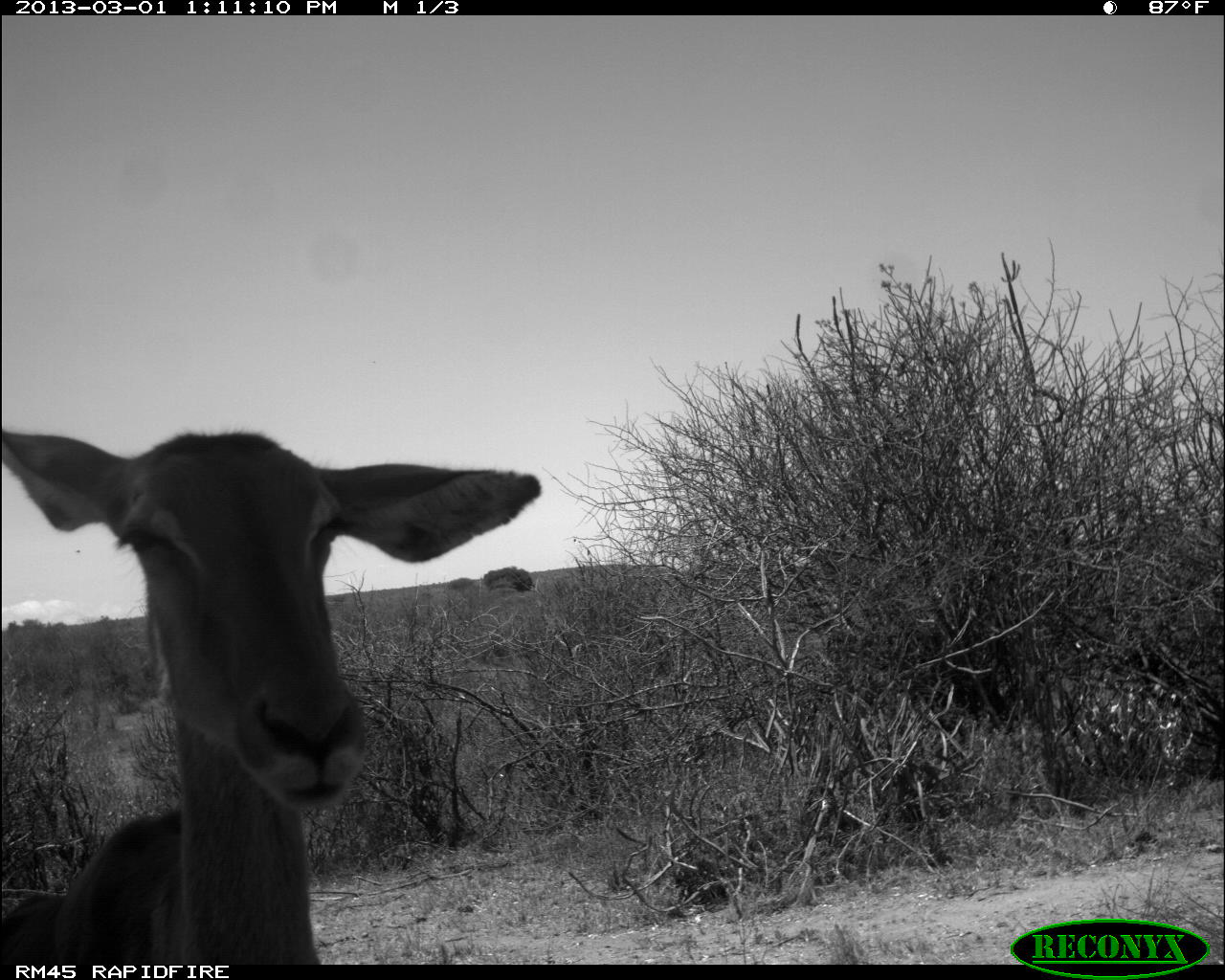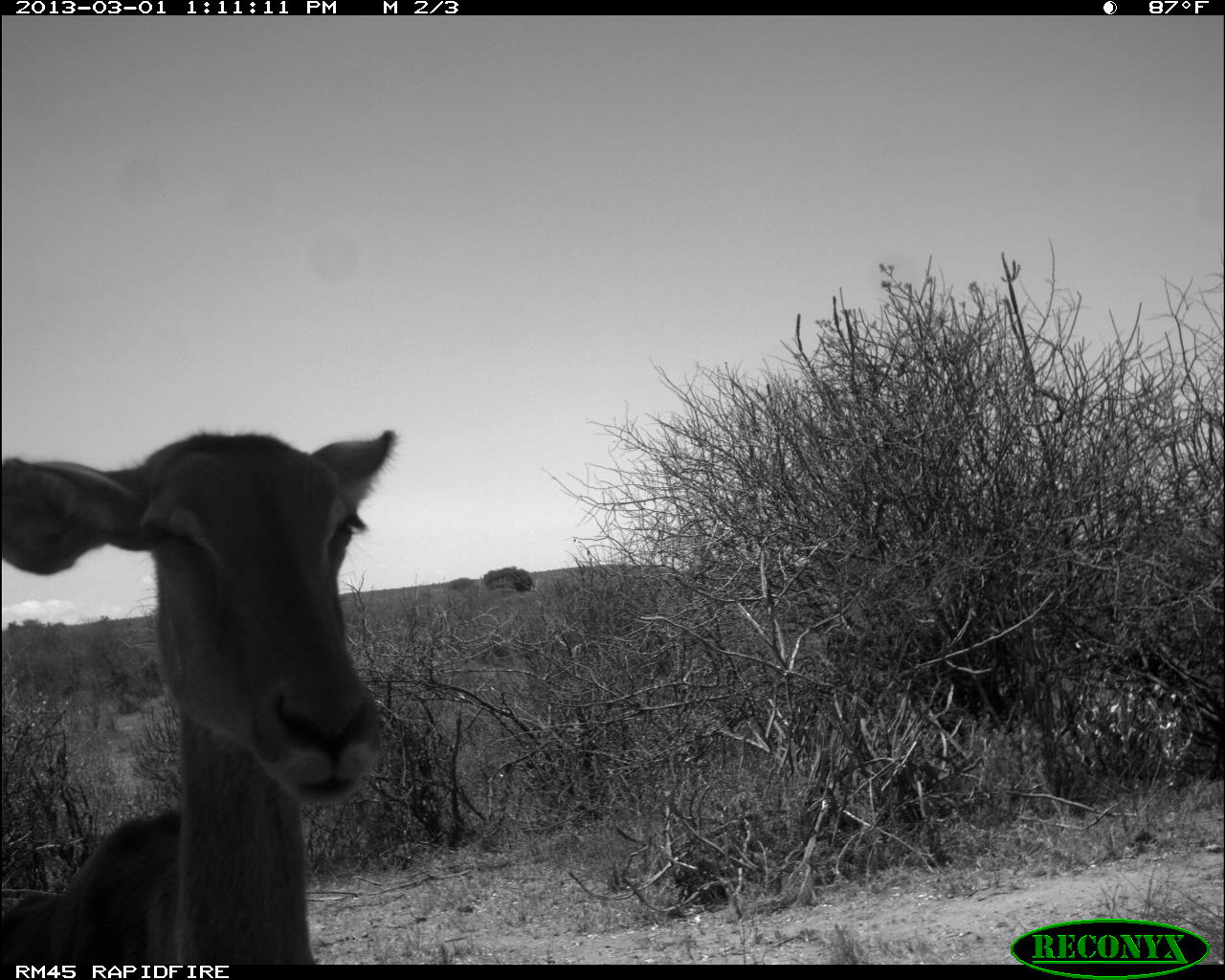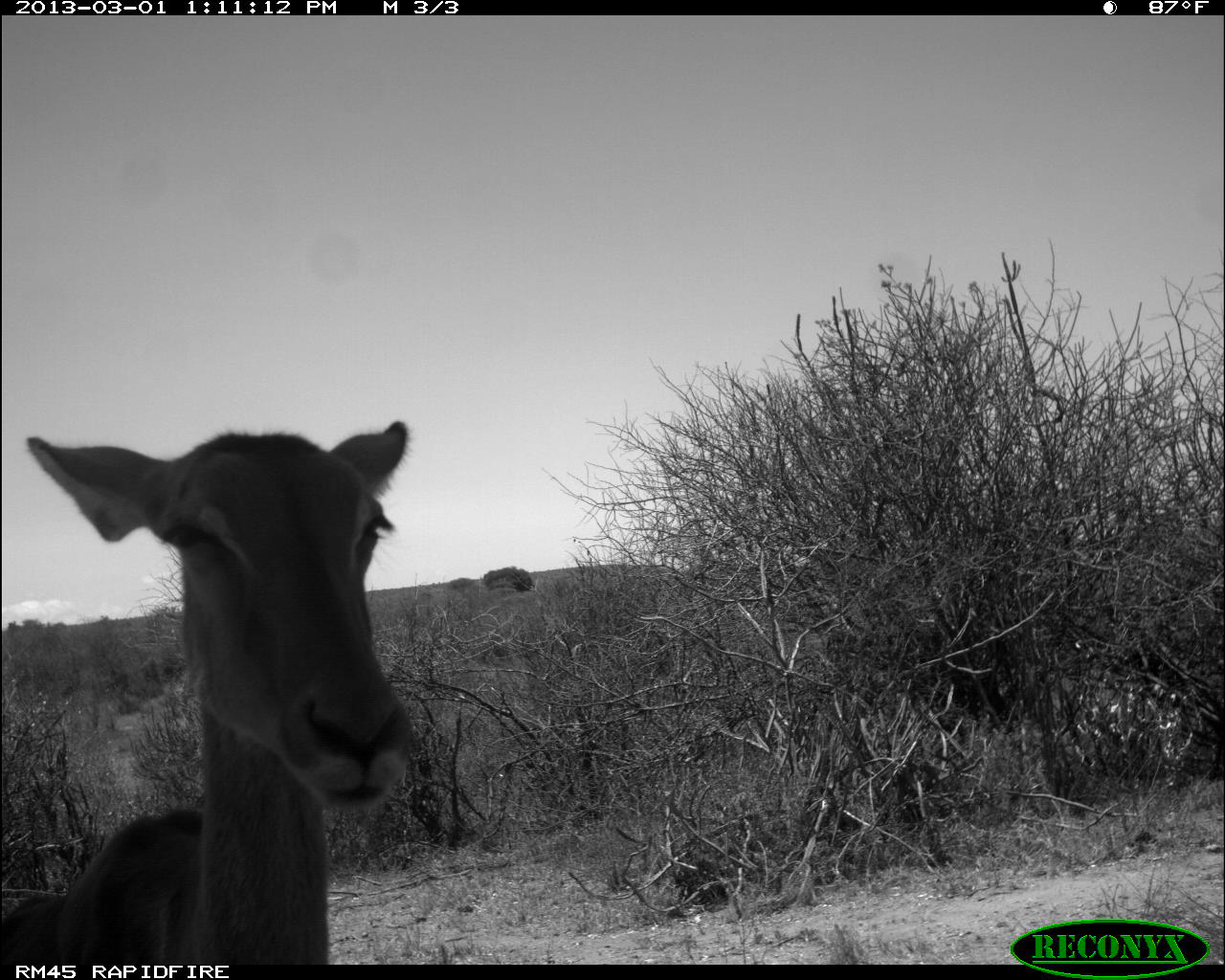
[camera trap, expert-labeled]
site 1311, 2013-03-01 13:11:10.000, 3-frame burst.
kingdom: Animalia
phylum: Chordata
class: Mammalia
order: Artiodactyla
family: Bovidae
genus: Aepyceros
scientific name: Aepyceros melampus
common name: impala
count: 1